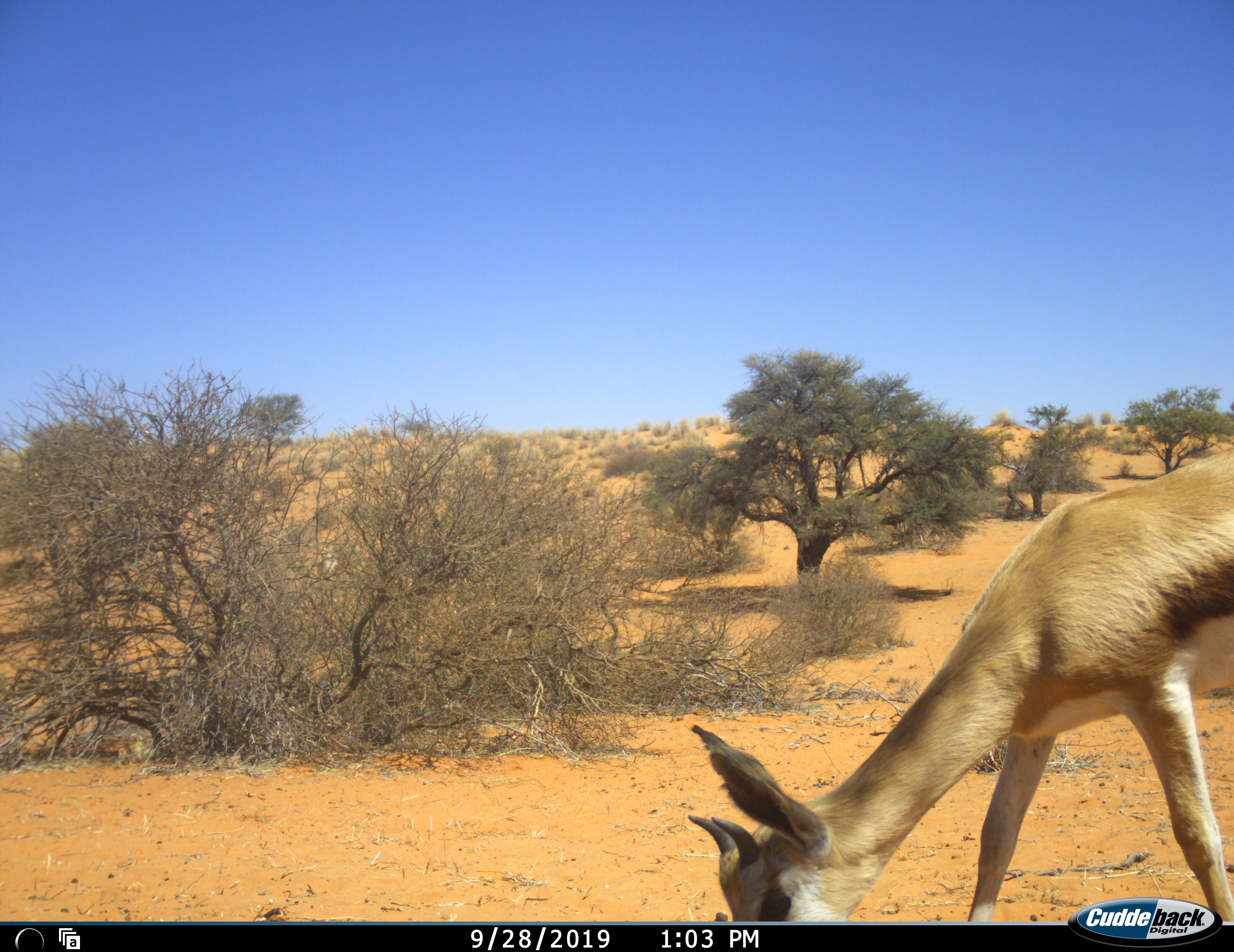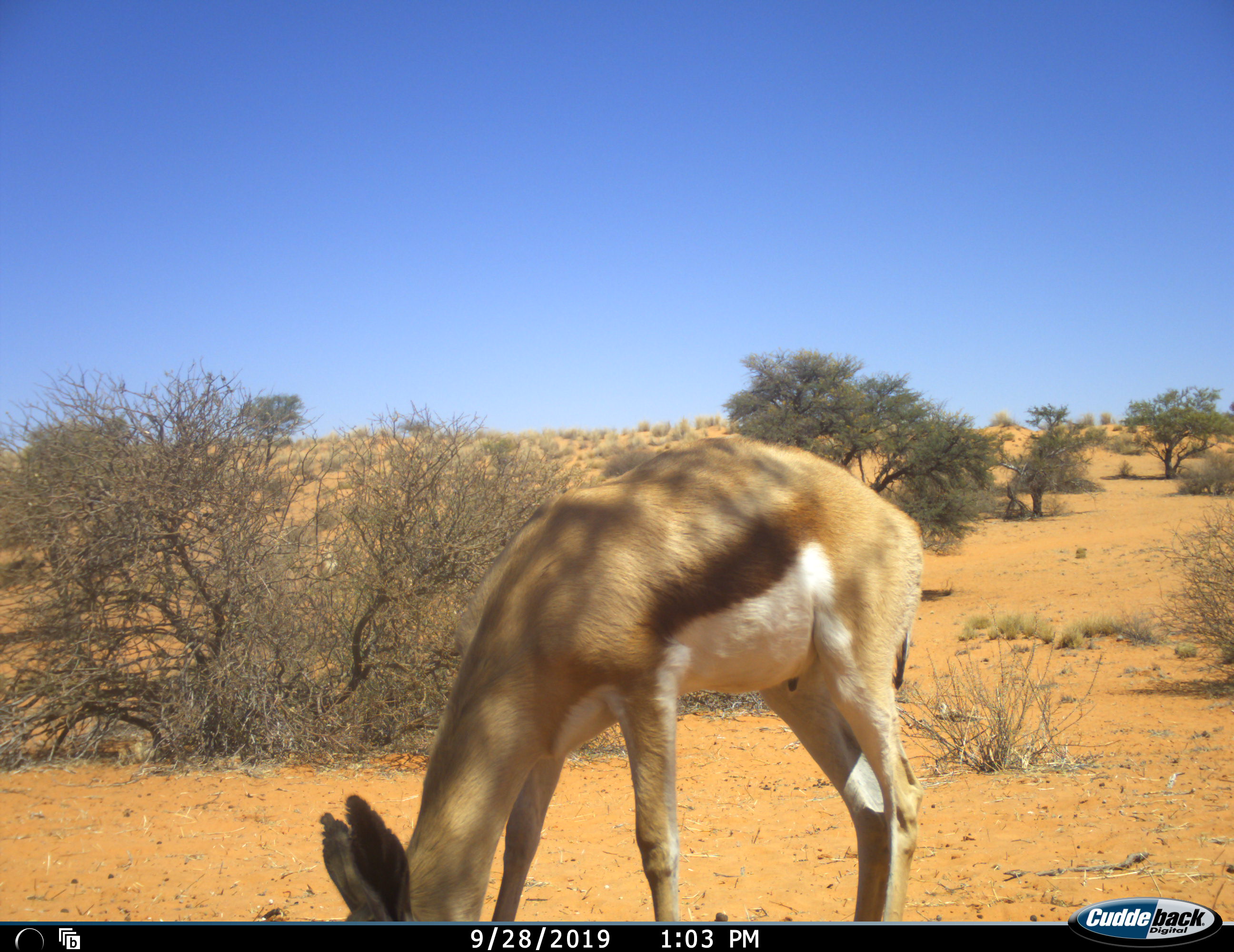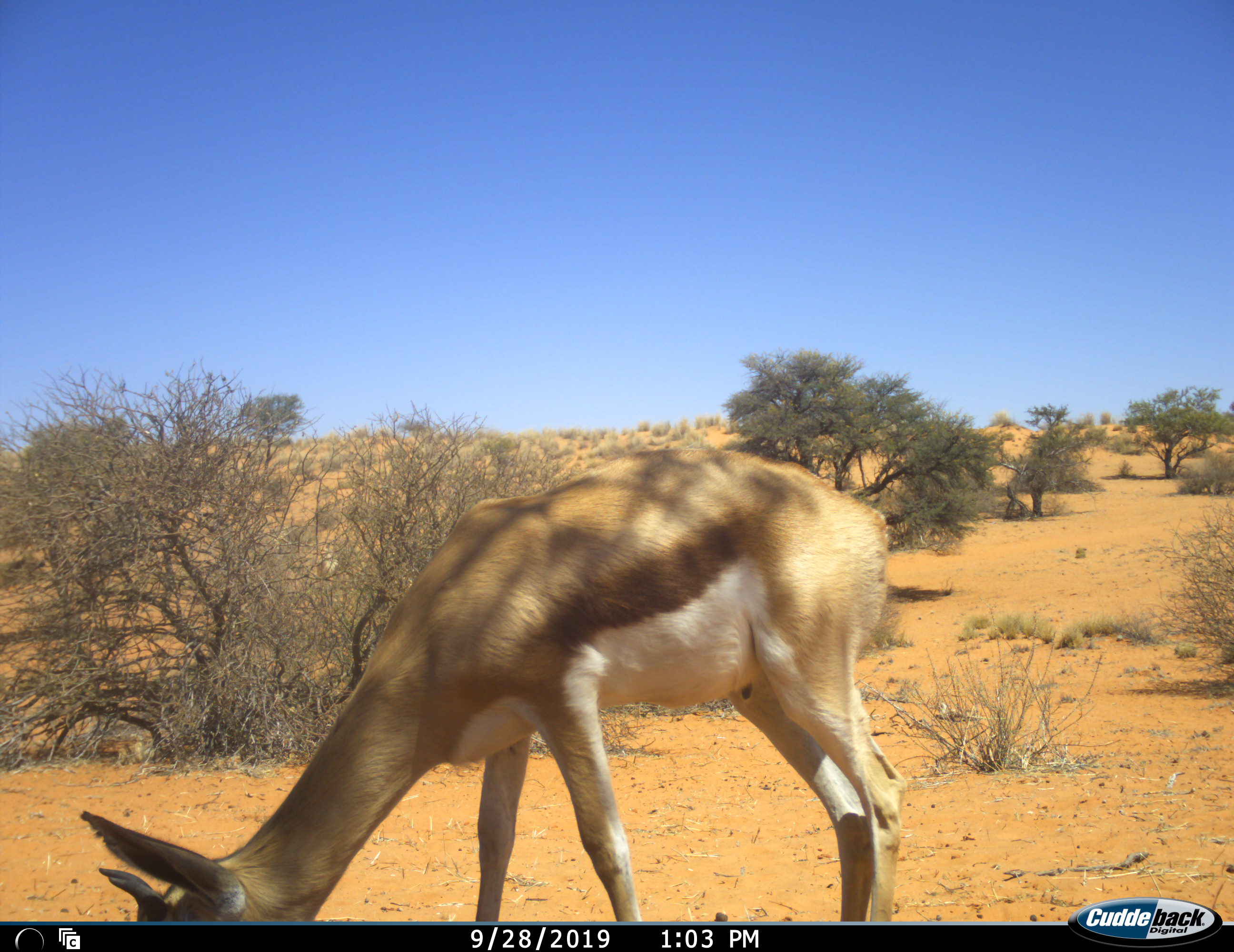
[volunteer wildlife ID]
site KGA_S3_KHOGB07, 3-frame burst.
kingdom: Animalia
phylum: Chordata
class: Mammalia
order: Artiodactyla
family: Bovidae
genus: Antidorcas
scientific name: Antidorcas marsupialis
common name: springbok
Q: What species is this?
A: Springbok (Antidorcas marsupialis).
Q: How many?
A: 1.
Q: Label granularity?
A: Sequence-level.